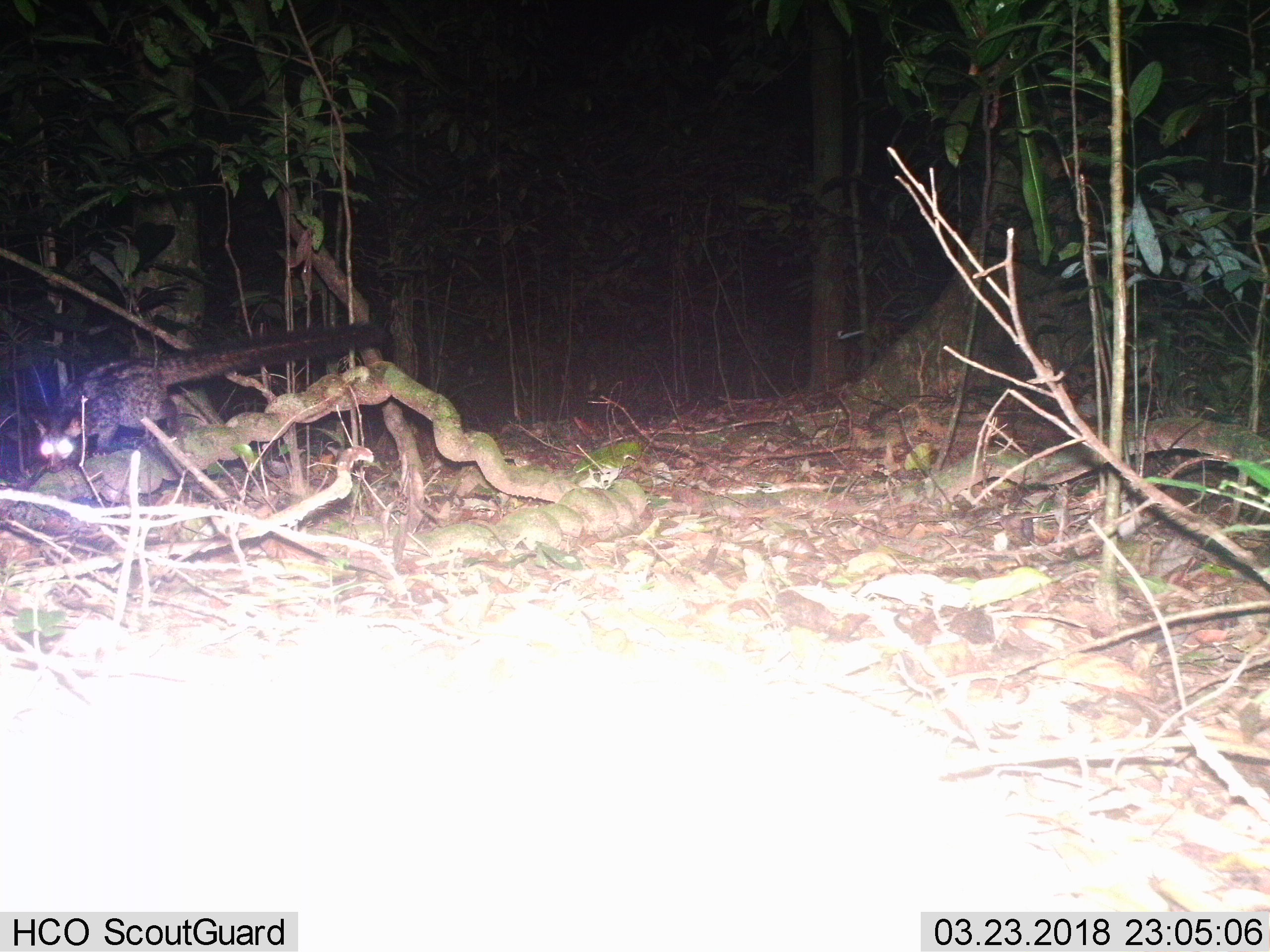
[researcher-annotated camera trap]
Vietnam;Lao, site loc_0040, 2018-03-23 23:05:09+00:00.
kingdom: Animalia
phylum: Chordata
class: Mammalia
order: Carnivora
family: Viverridae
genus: Paradoxurus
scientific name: Paradoxurus hermaphroditus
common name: common palm civet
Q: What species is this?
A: Common palm civet (Paradoxurus hermaphroditus).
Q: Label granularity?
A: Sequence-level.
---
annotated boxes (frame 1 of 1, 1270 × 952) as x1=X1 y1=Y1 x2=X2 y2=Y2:
common palm civet: x1=32 y1=320 x2=391 y2=472